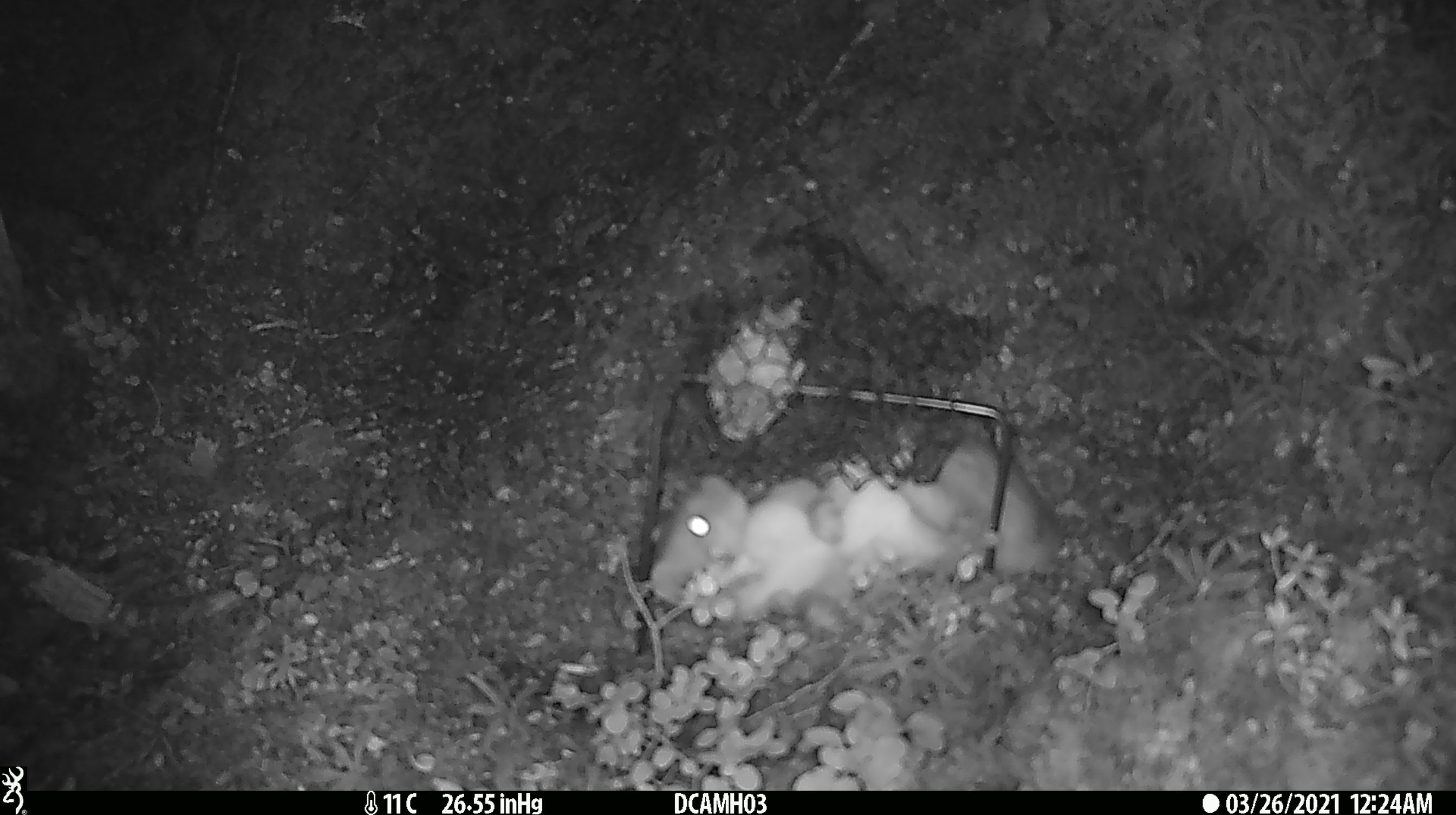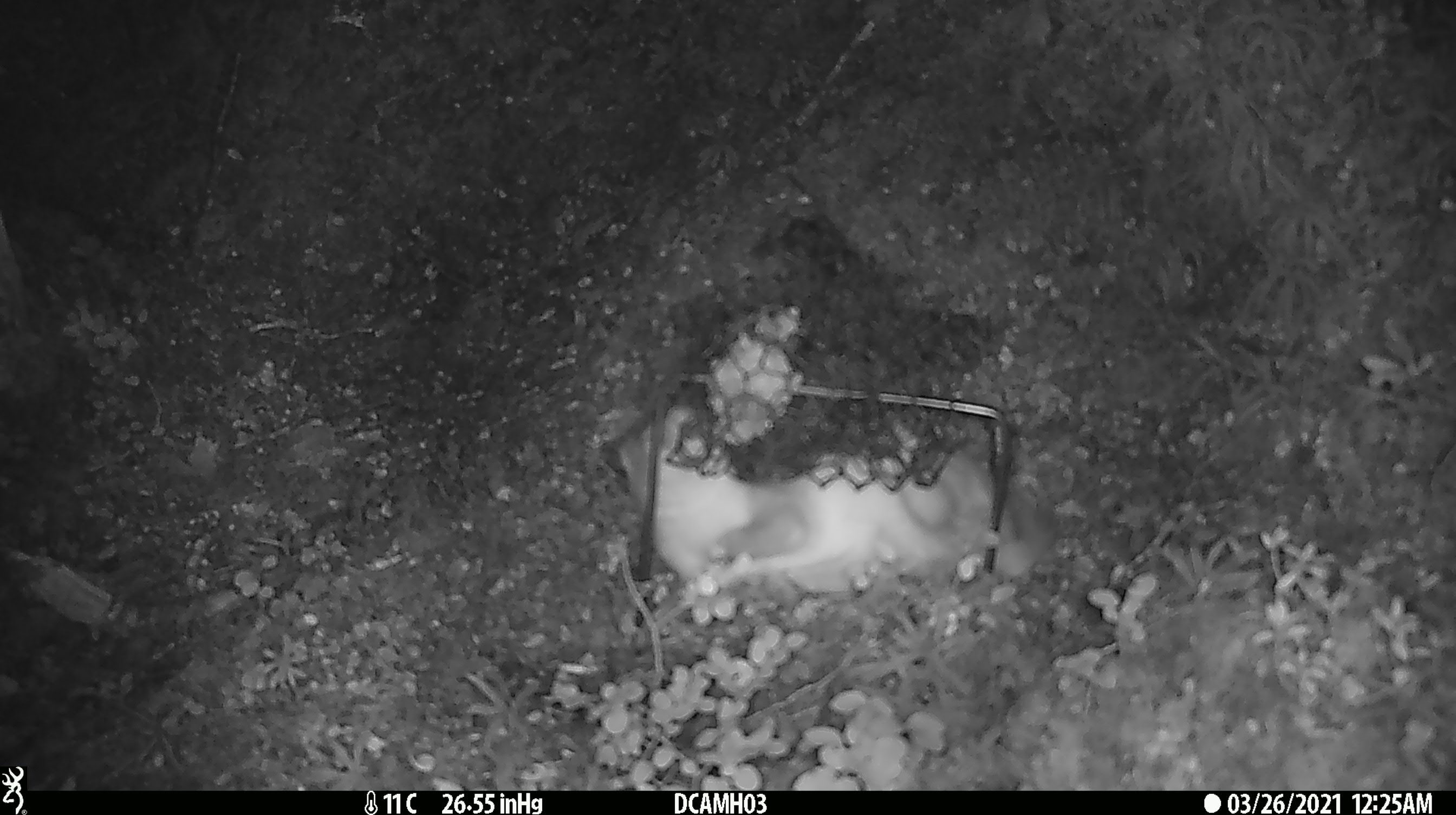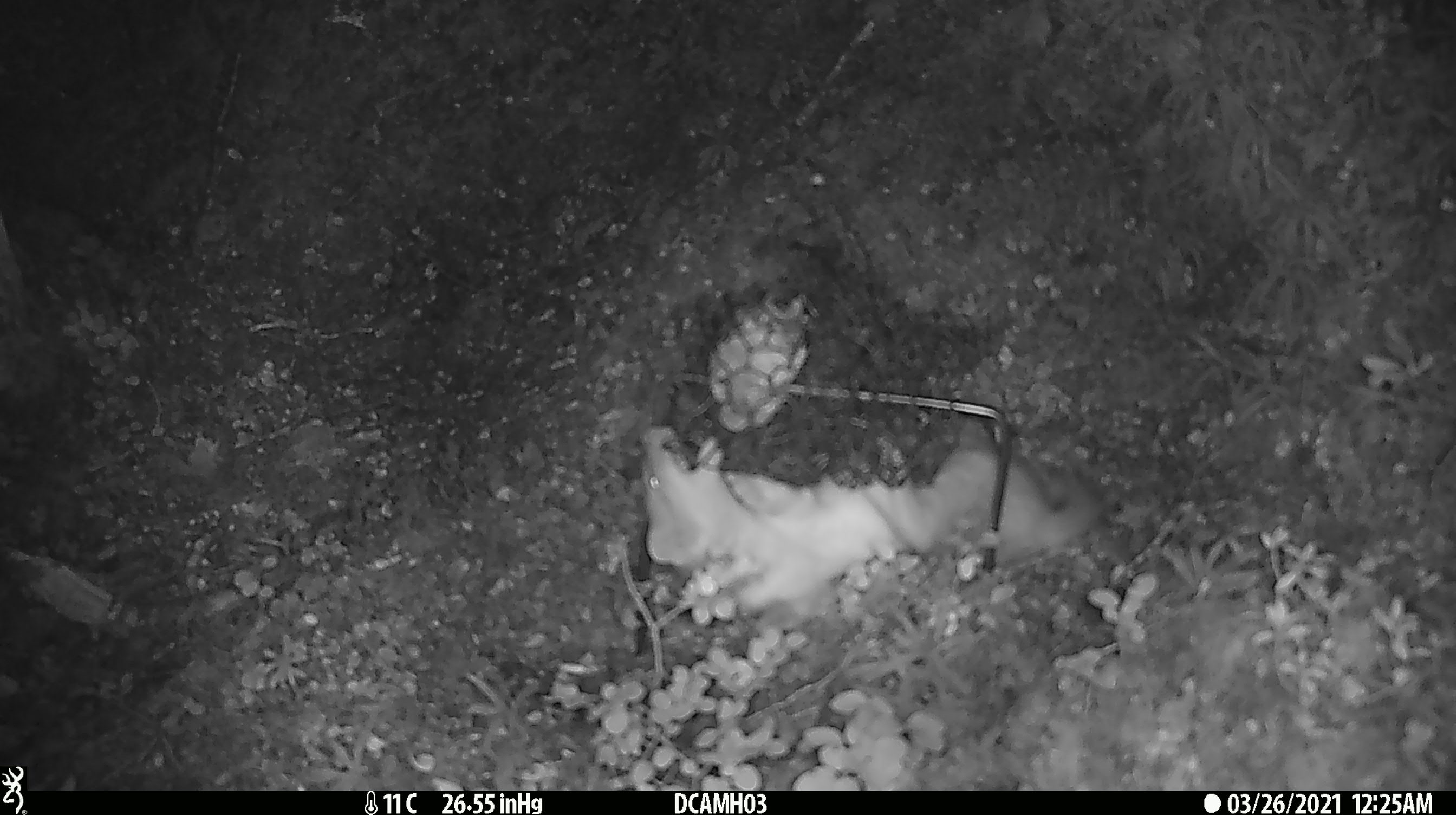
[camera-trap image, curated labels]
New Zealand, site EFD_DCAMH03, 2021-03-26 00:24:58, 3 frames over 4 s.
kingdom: Animalia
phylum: Chordata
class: Mammalia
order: Carnivora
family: Mustelidae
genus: Mustela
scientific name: Mustela erminea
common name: stoat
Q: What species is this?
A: Stoat (Mustela erminea).